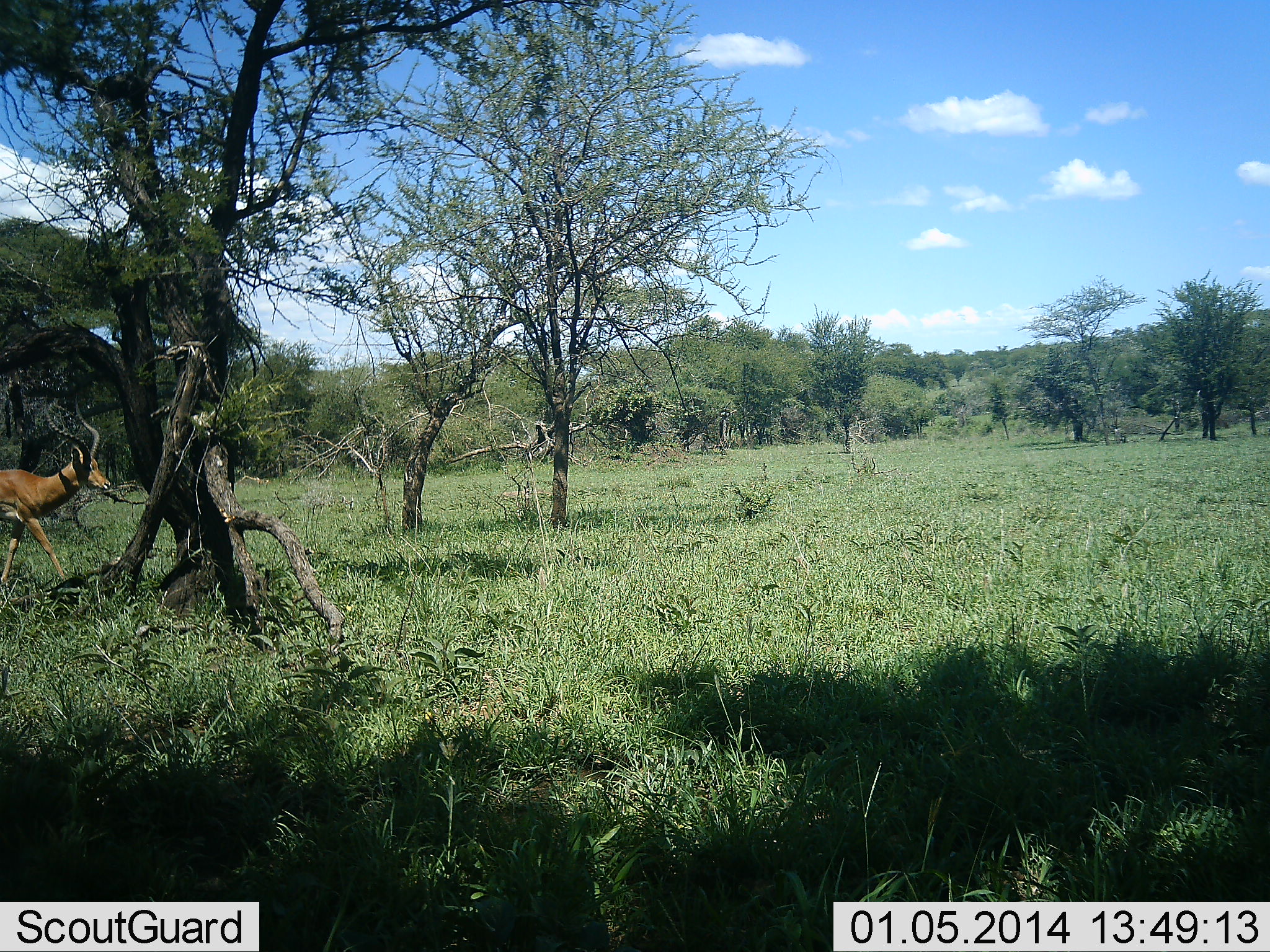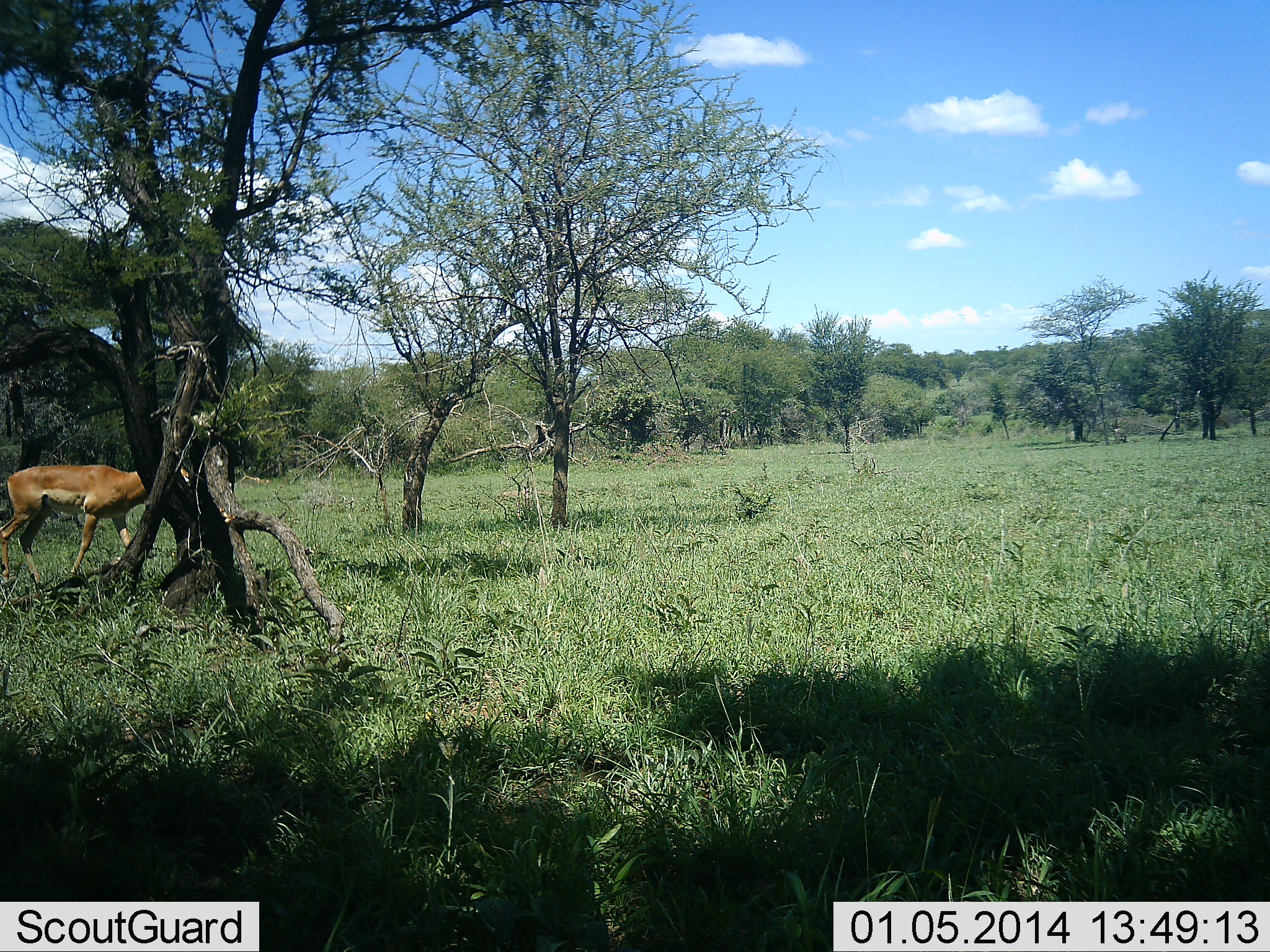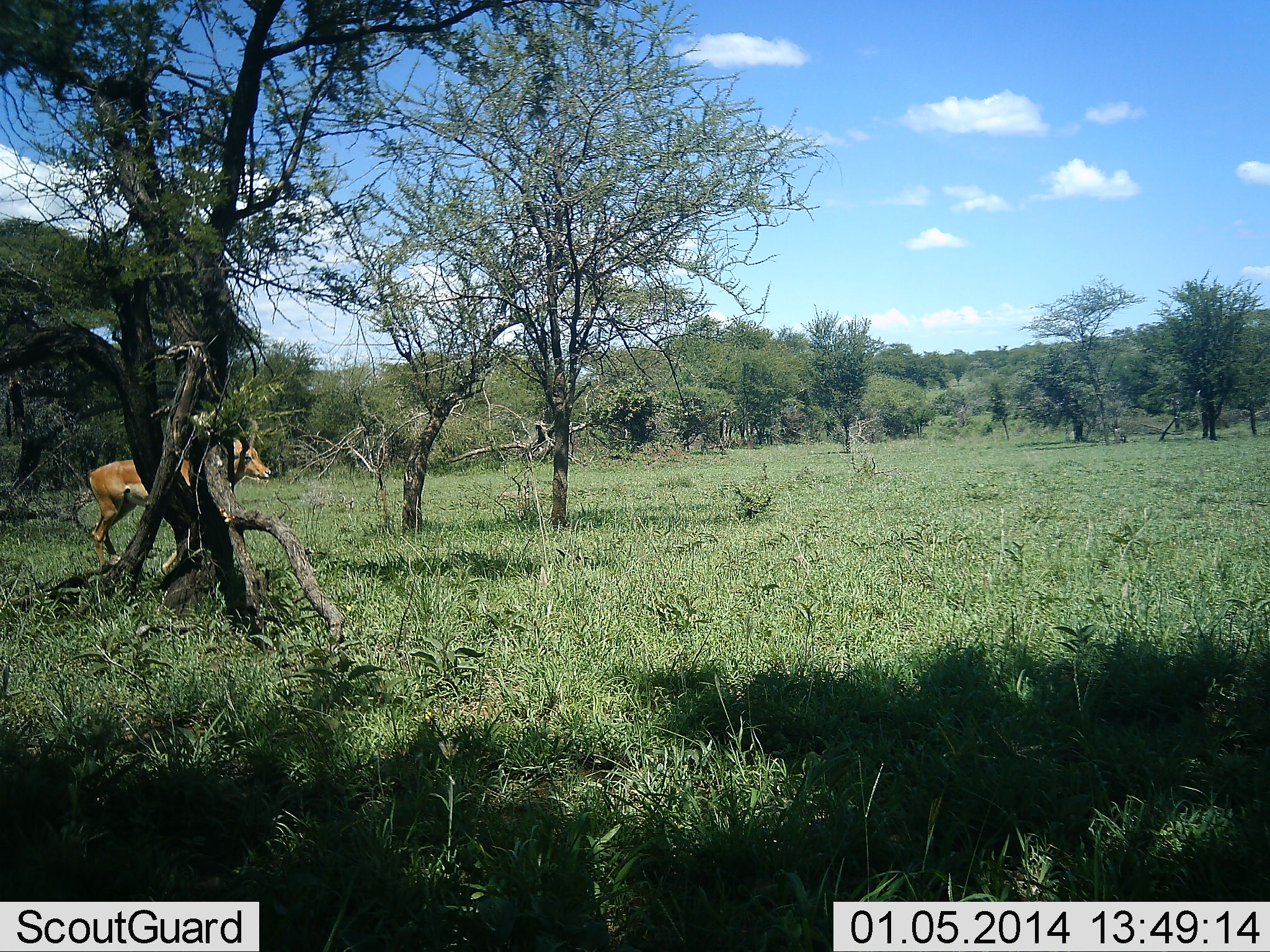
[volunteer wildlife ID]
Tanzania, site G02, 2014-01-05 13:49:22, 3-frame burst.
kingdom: Animalia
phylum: Chordata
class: Mammalia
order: Artiodactyla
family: Bovidae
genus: Aepyceros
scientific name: Aepyceros melampus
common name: impala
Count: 1.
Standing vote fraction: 10%.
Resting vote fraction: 0%.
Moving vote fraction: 100%.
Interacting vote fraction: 0%.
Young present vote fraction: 0%.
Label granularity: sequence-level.